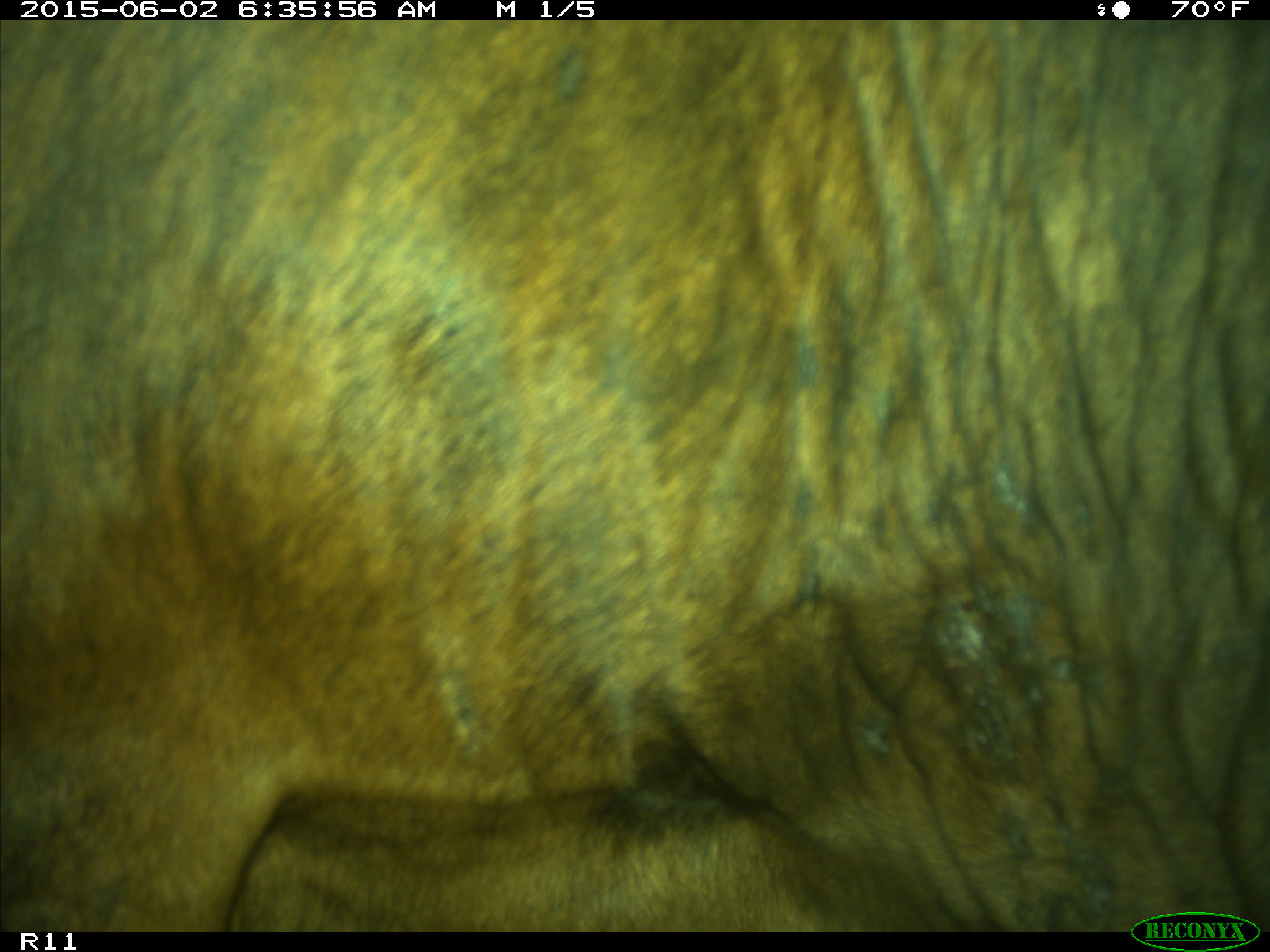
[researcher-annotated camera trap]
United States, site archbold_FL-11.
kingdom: Animalia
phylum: Chordata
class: Mammalia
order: Artiodactyla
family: Bovidae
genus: Bos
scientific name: Bos taurus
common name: domestic cow